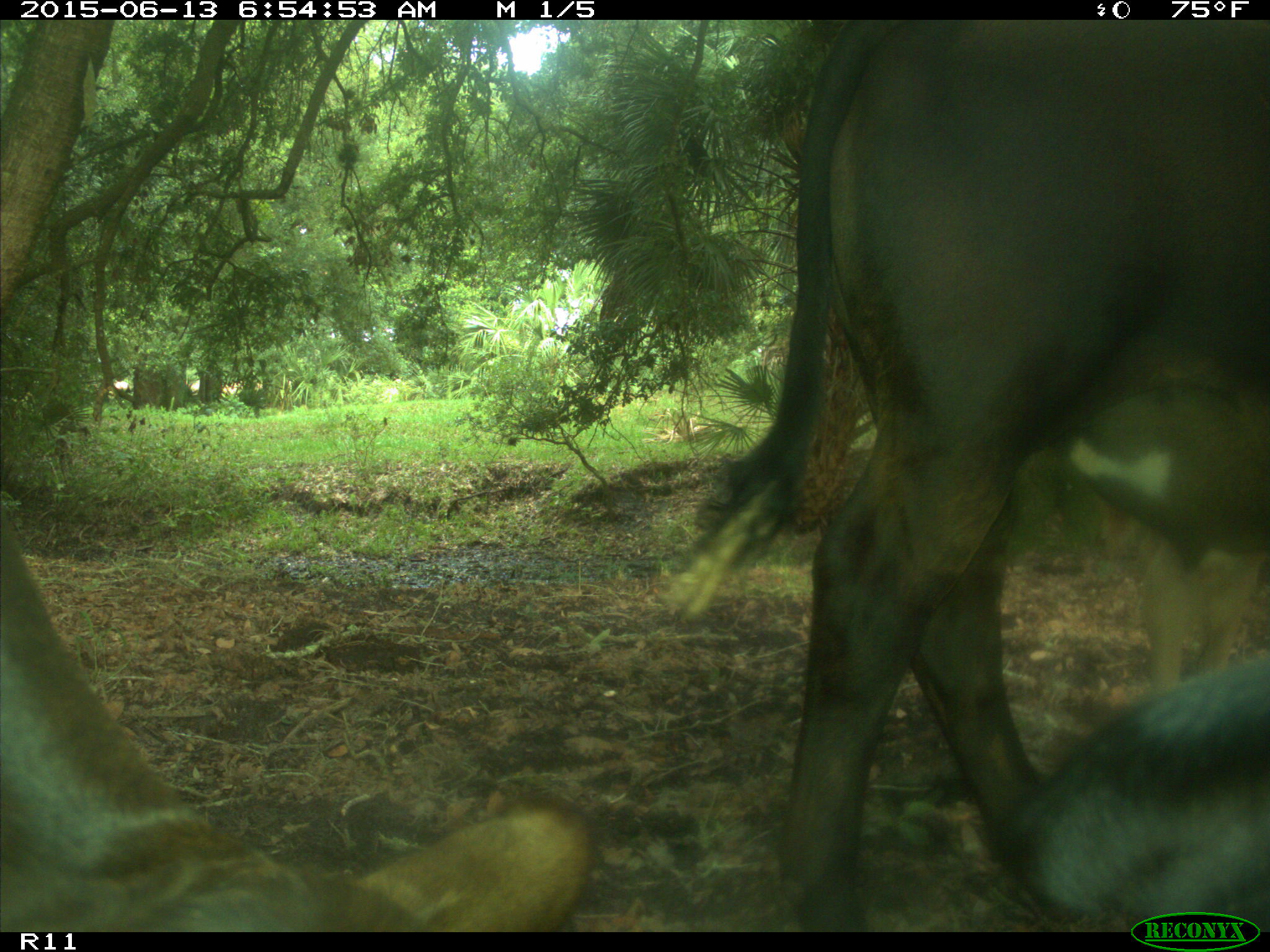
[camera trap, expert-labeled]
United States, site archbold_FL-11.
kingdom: Animalia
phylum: Chordata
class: Mammalia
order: Artiodactyla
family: Bovidae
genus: Bos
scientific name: Bos taurus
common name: domestic cow